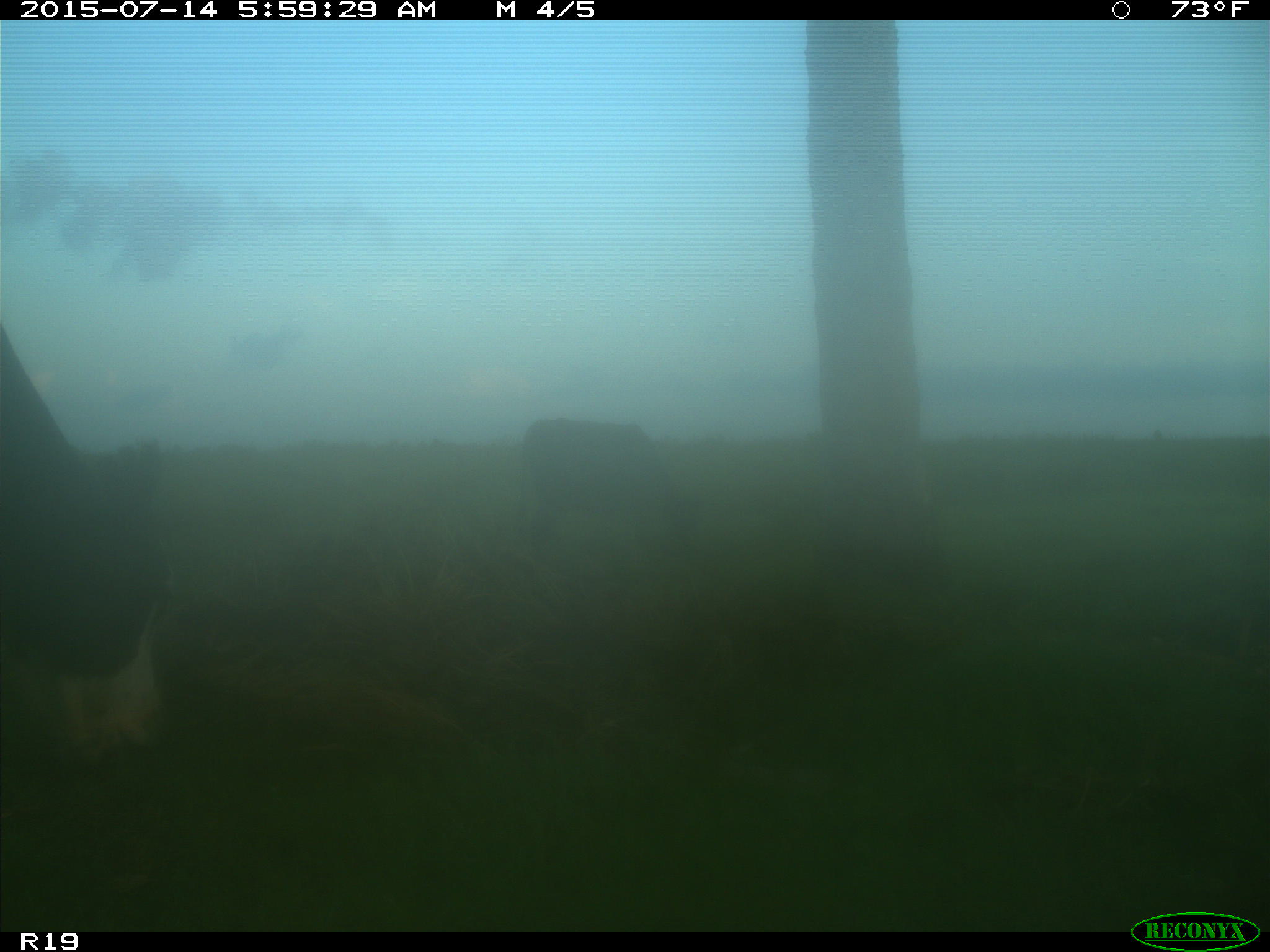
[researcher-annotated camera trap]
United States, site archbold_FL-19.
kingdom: Animalia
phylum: Chordata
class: Mammalia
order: Artiodactyla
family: Bovidae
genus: Bos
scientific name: Bos taurus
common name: domestic cow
Bos taurus (domestic cow).